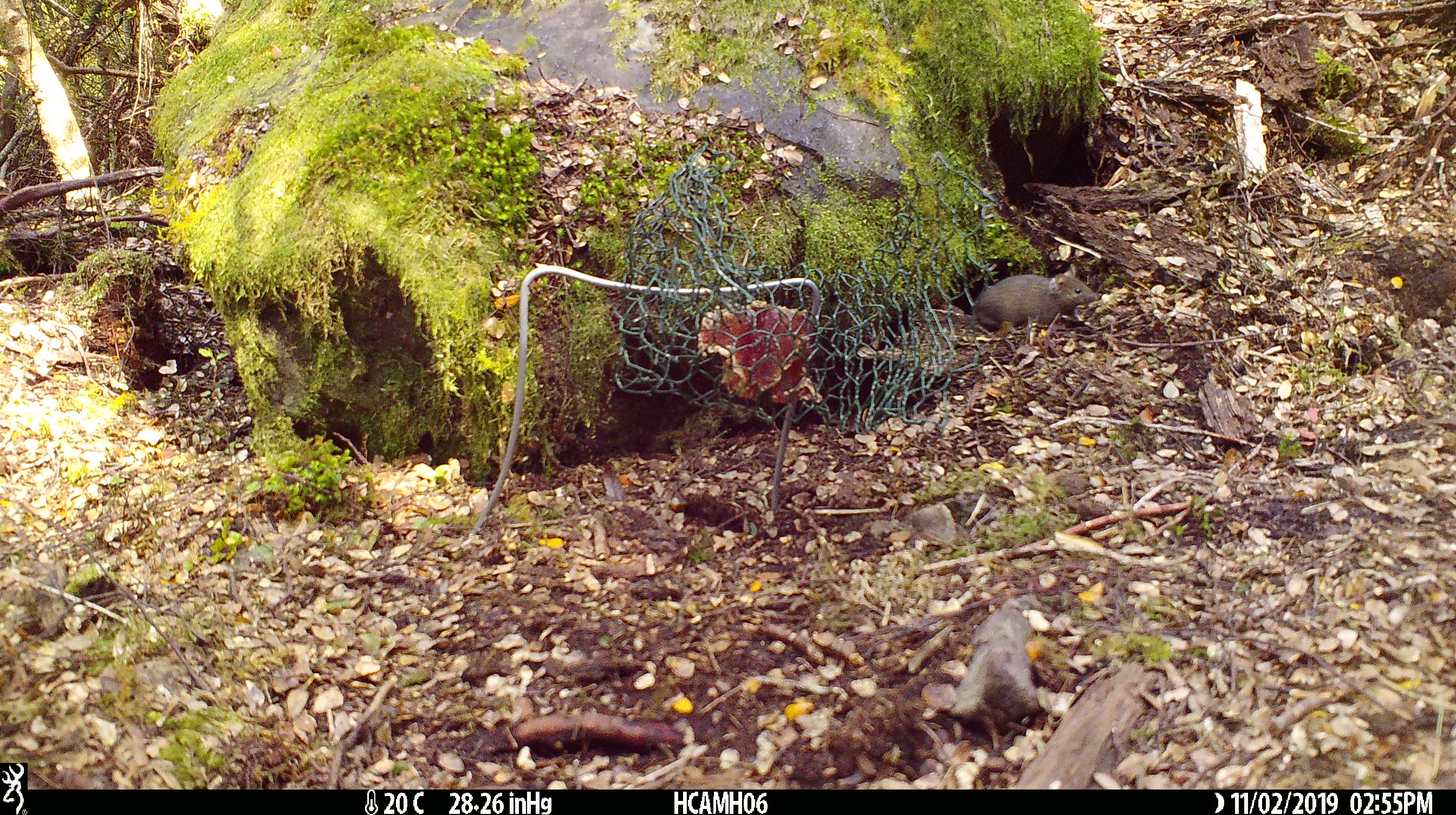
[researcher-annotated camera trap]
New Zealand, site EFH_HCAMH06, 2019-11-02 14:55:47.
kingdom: Animalia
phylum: Chordata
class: Mammalia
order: Rodentia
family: Muridae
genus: Mus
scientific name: Mus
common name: mouse